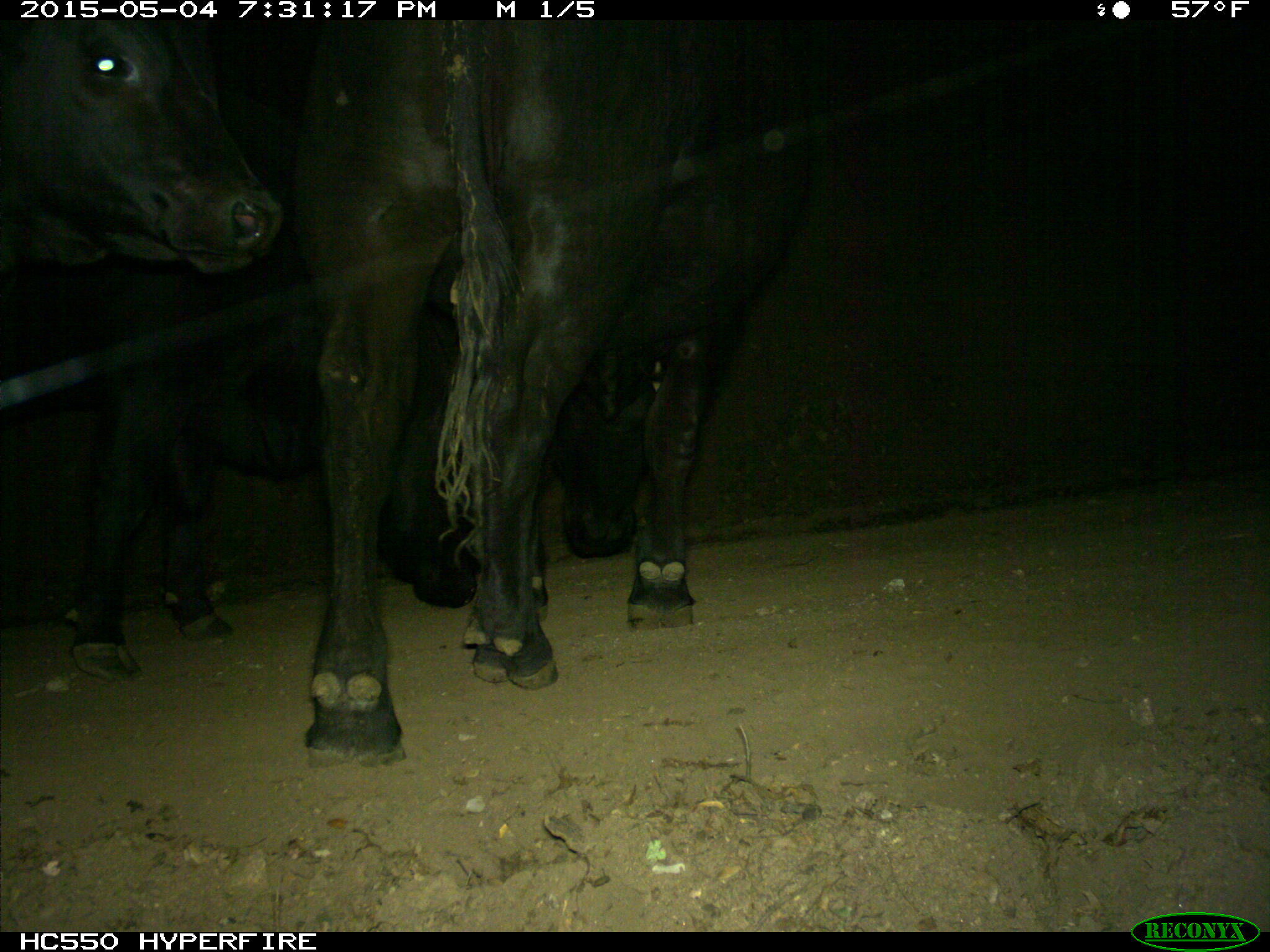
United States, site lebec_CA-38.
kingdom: Animalia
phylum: Chordata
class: Mammalia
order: Artiodactyla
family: Bovidae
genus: Bos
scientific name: Bos taurus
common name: domestic cow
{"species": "Bos taurus (domestic cow)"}